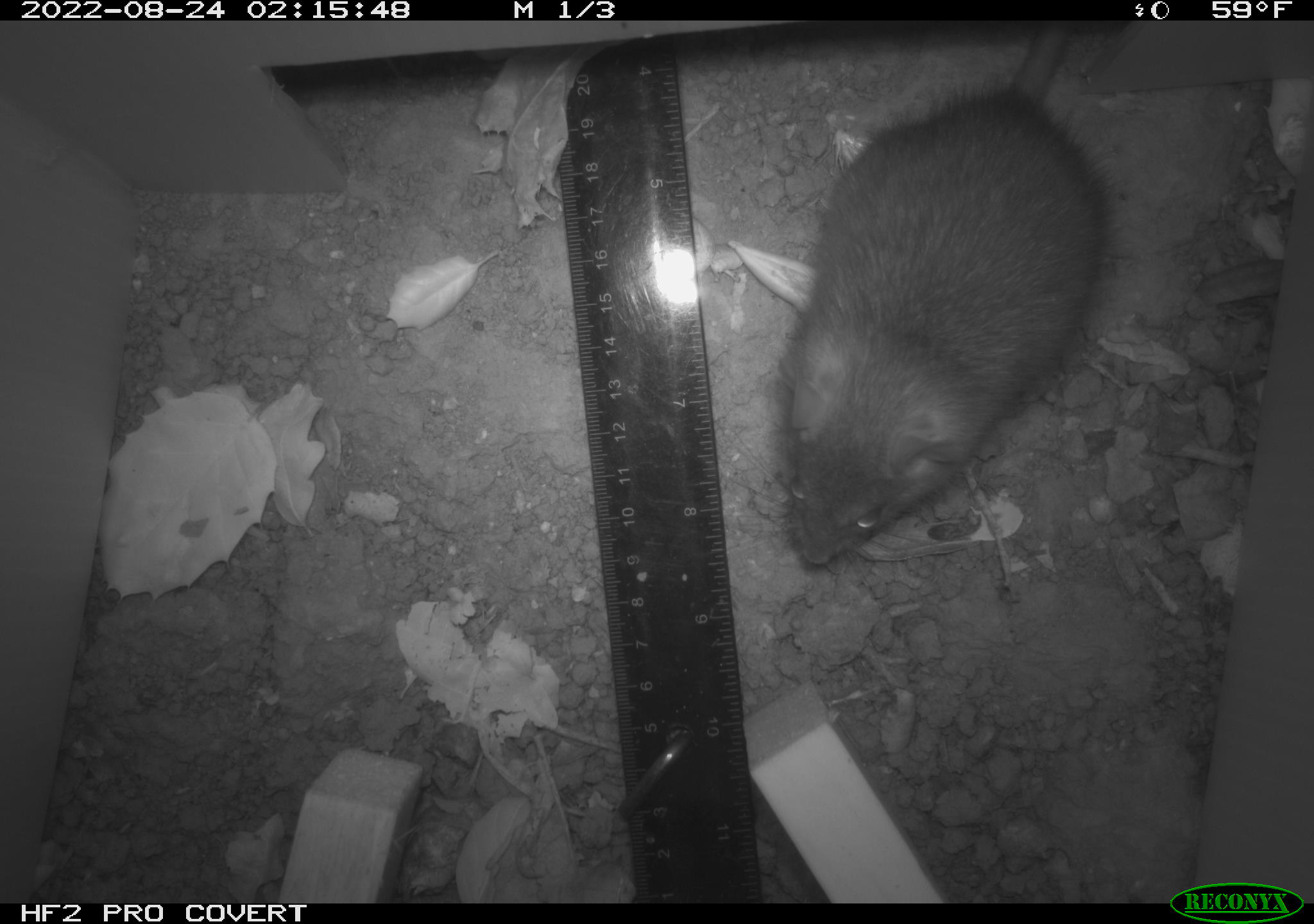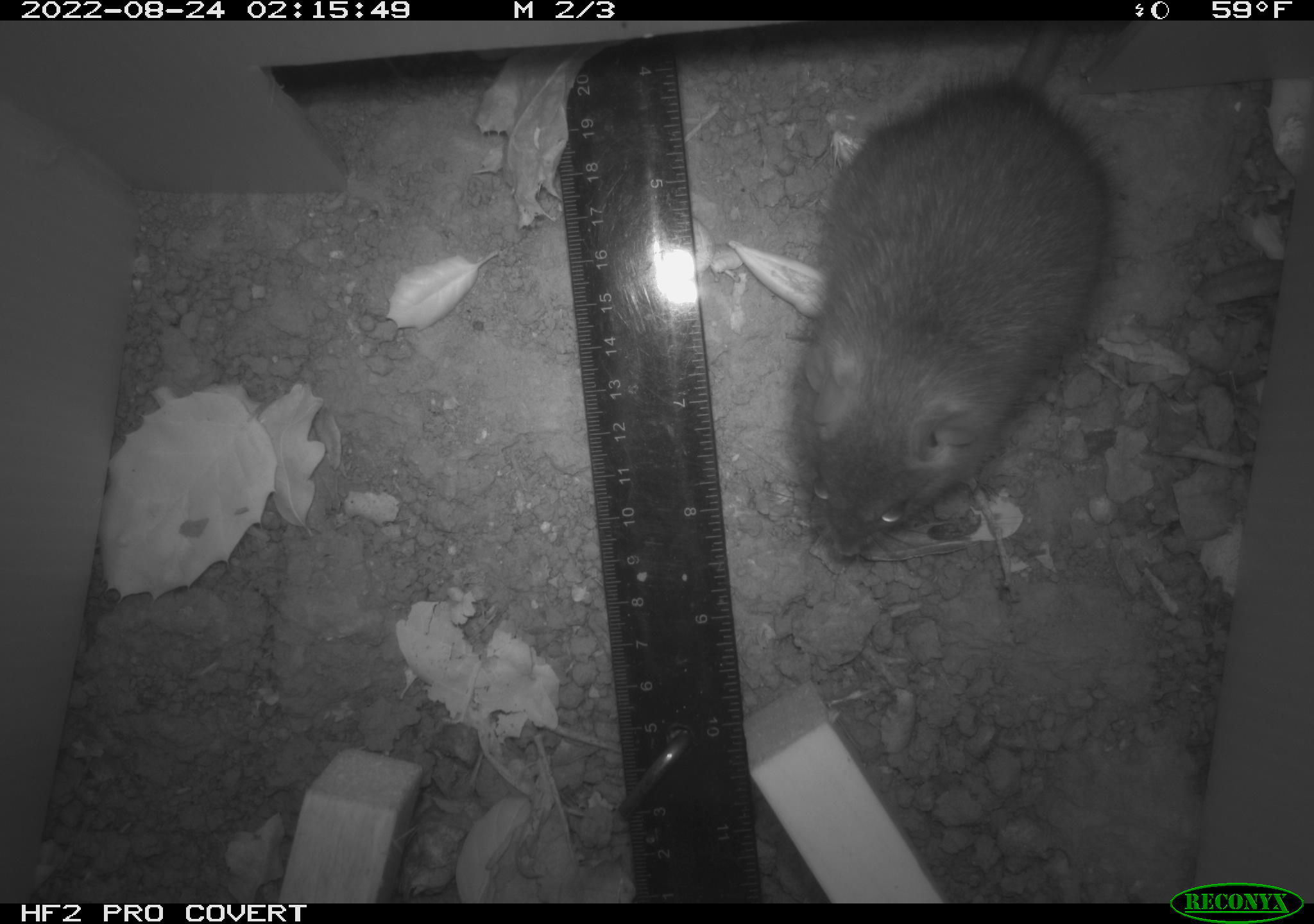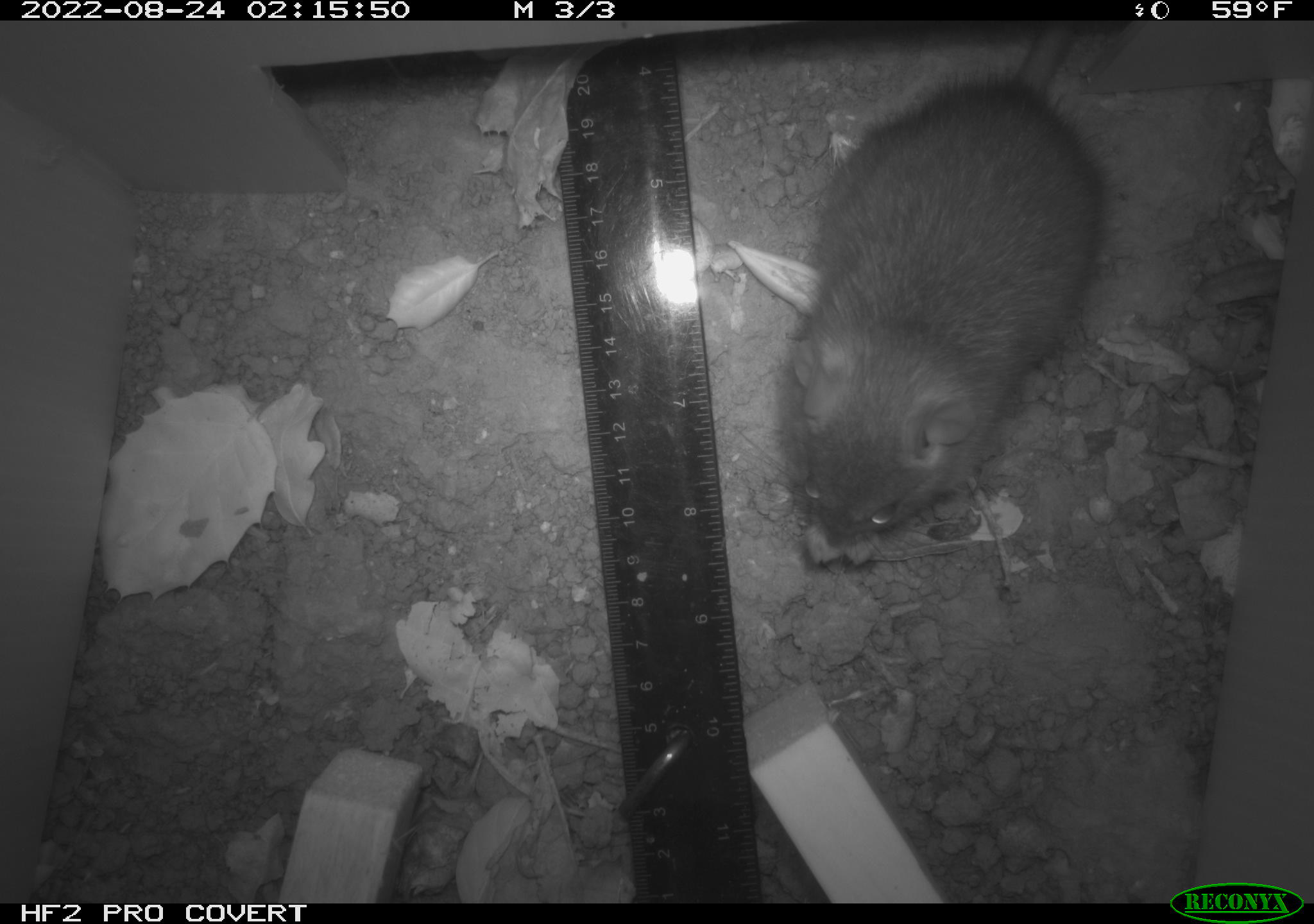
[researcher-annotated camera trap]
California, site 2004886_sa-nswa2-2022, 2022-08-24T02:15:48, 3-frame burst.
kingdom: Animalia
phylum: Chordata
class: Mammalia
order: Rodentia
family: Muridae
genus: Rattus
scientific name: Rattus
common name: rat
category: rattus species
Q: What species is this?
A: Rattus species (rat) (Rattus).